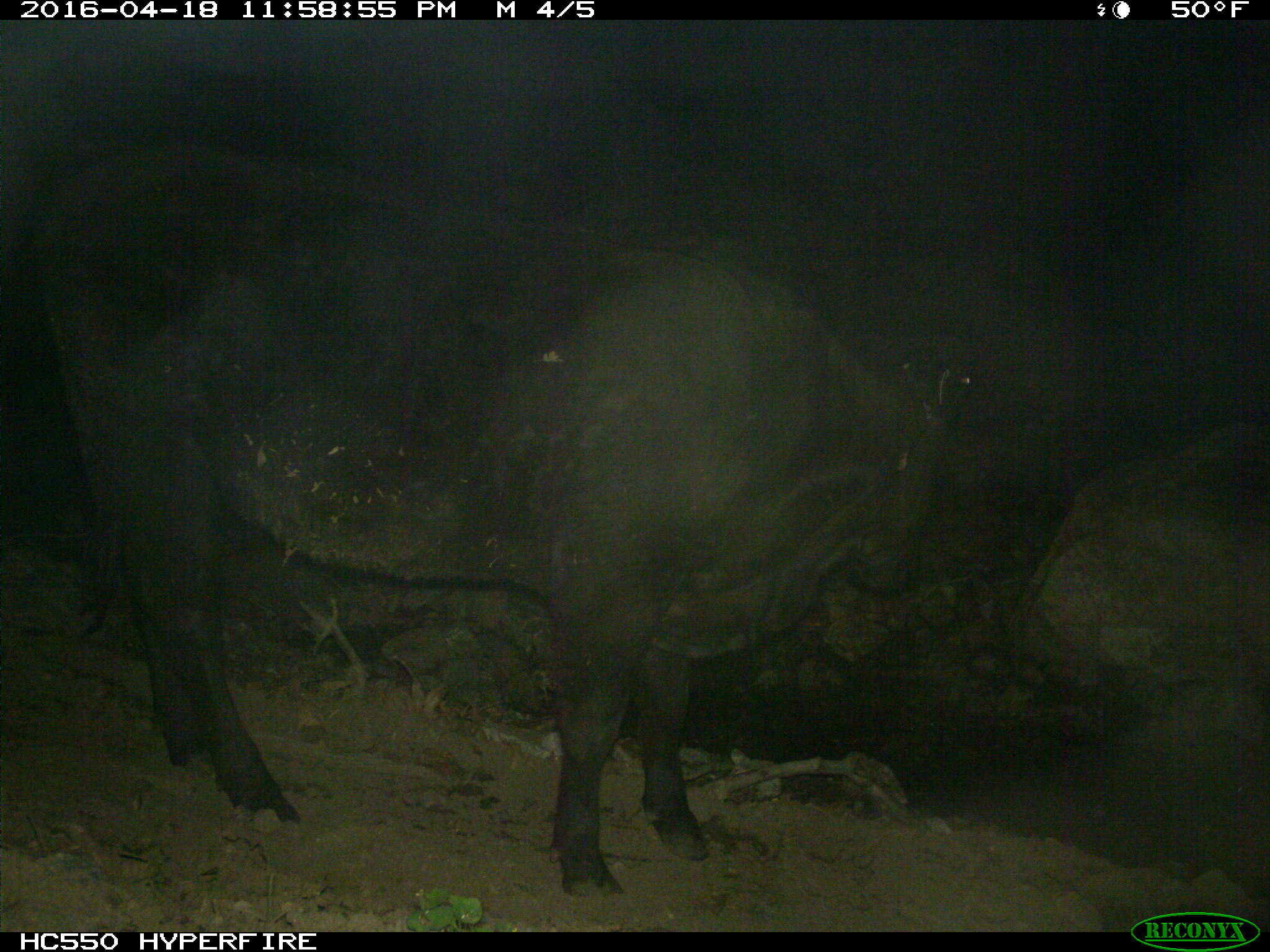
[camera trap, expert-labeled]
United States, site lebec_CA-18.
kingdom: Animalia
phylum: Chordata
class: Mammalia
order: Artiodactyla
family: Bovidae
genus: Bos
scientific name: Bos taurus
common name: domestic cow